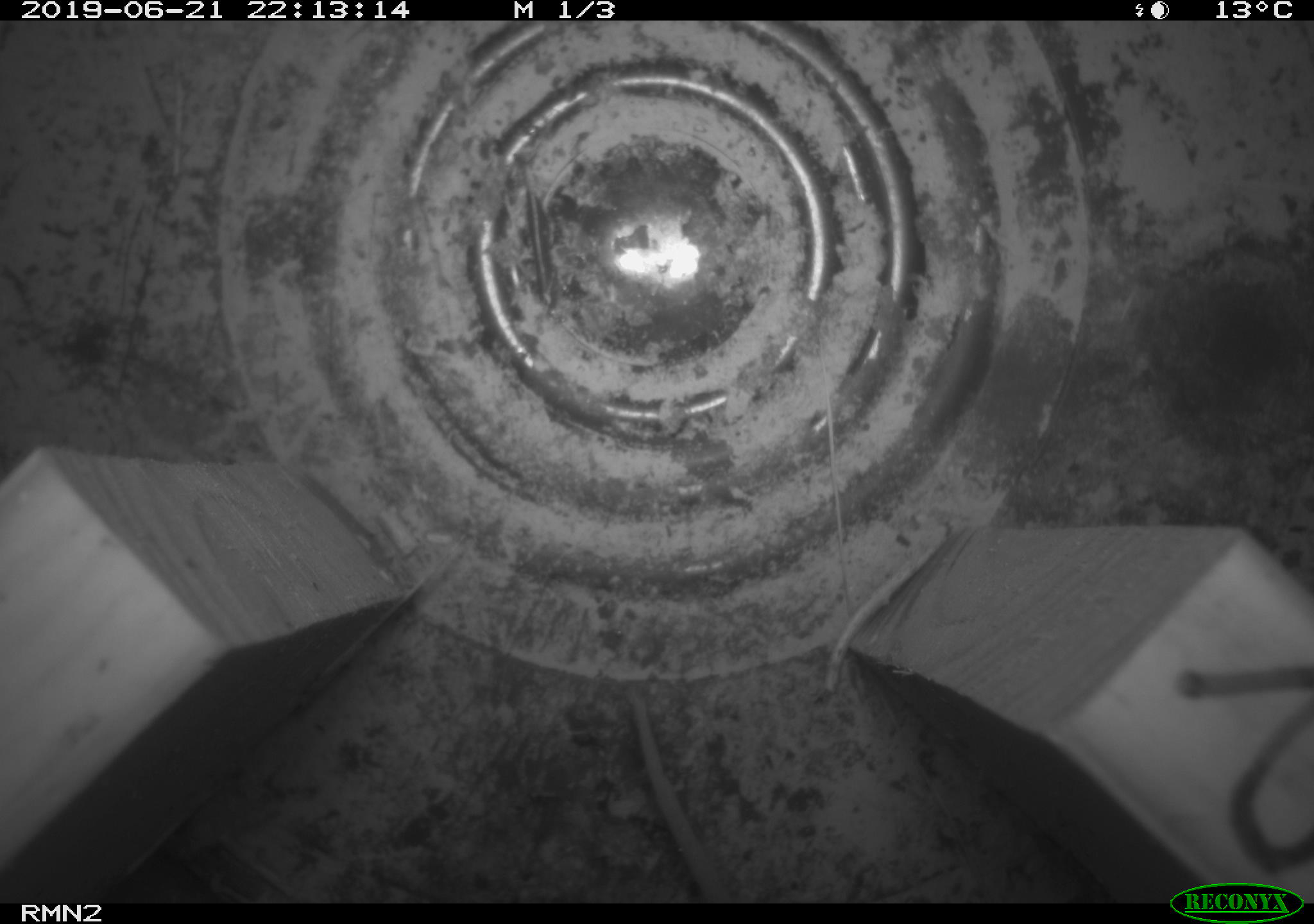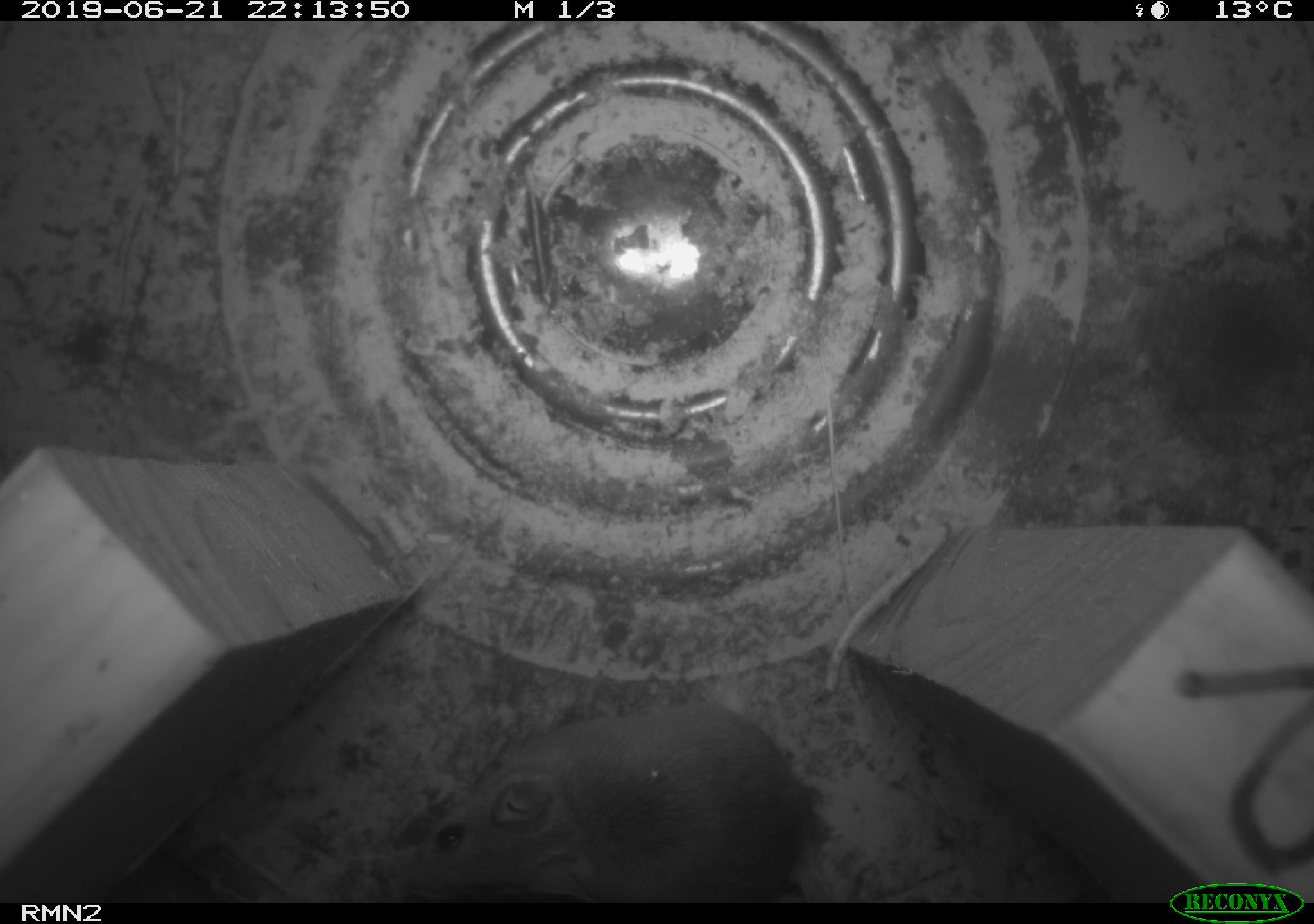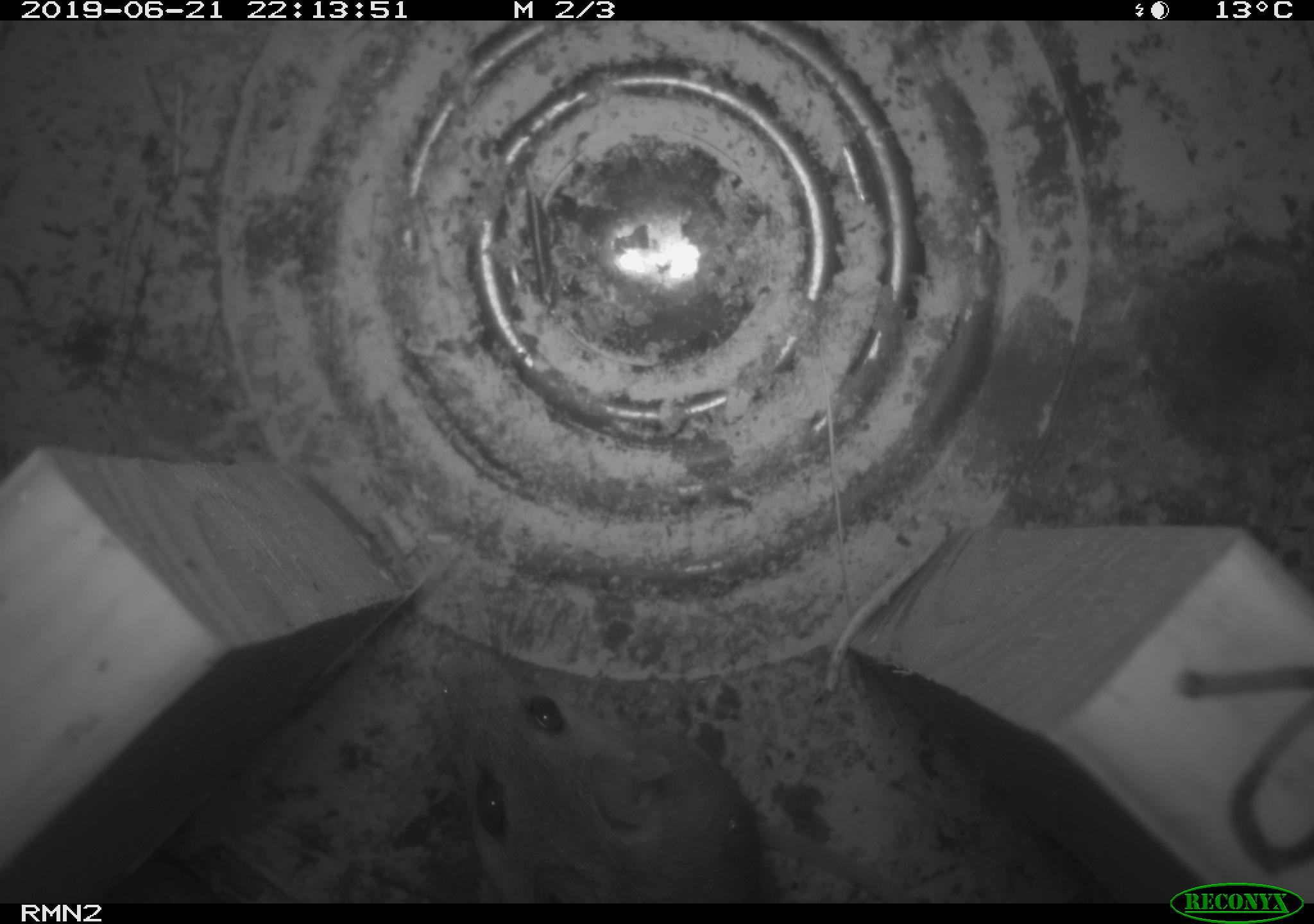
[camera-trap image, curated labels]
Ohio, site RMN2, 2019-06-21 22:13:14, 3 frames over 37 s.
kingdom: Animalia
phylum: Chordata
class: Mammalia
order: Rodentia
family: Cricetidae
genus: Peromyscus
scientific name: Peromyscus leucopus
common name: white-footed mouse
White-footed mouse (Peromyscus leucopus).